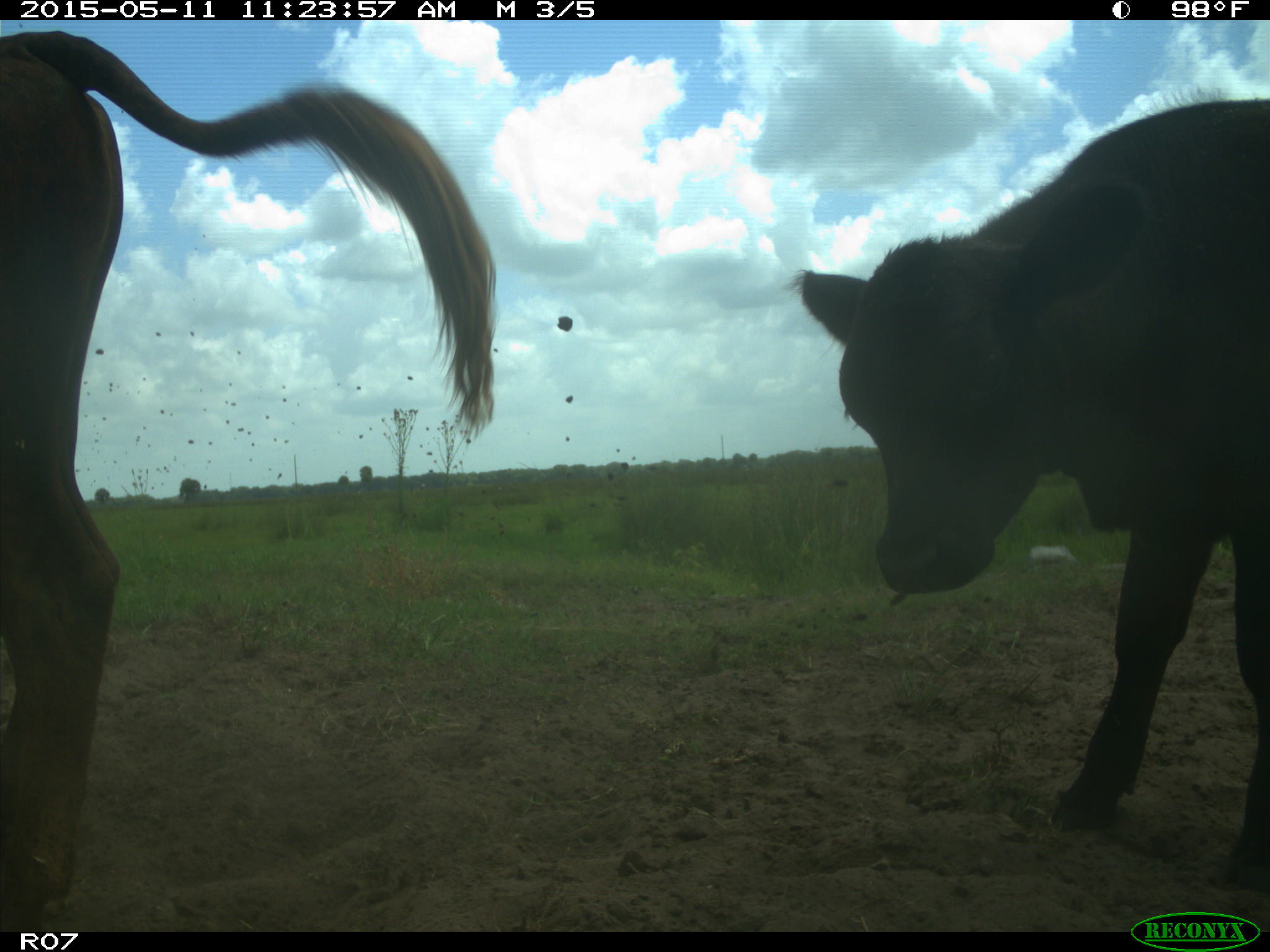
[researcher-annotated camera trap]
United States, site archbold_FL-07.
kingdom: Animalia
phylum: Chordata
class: Mammalia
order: Artiodactyla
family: Bovidae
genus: Bos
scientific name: Bos taurus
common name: domestic cow